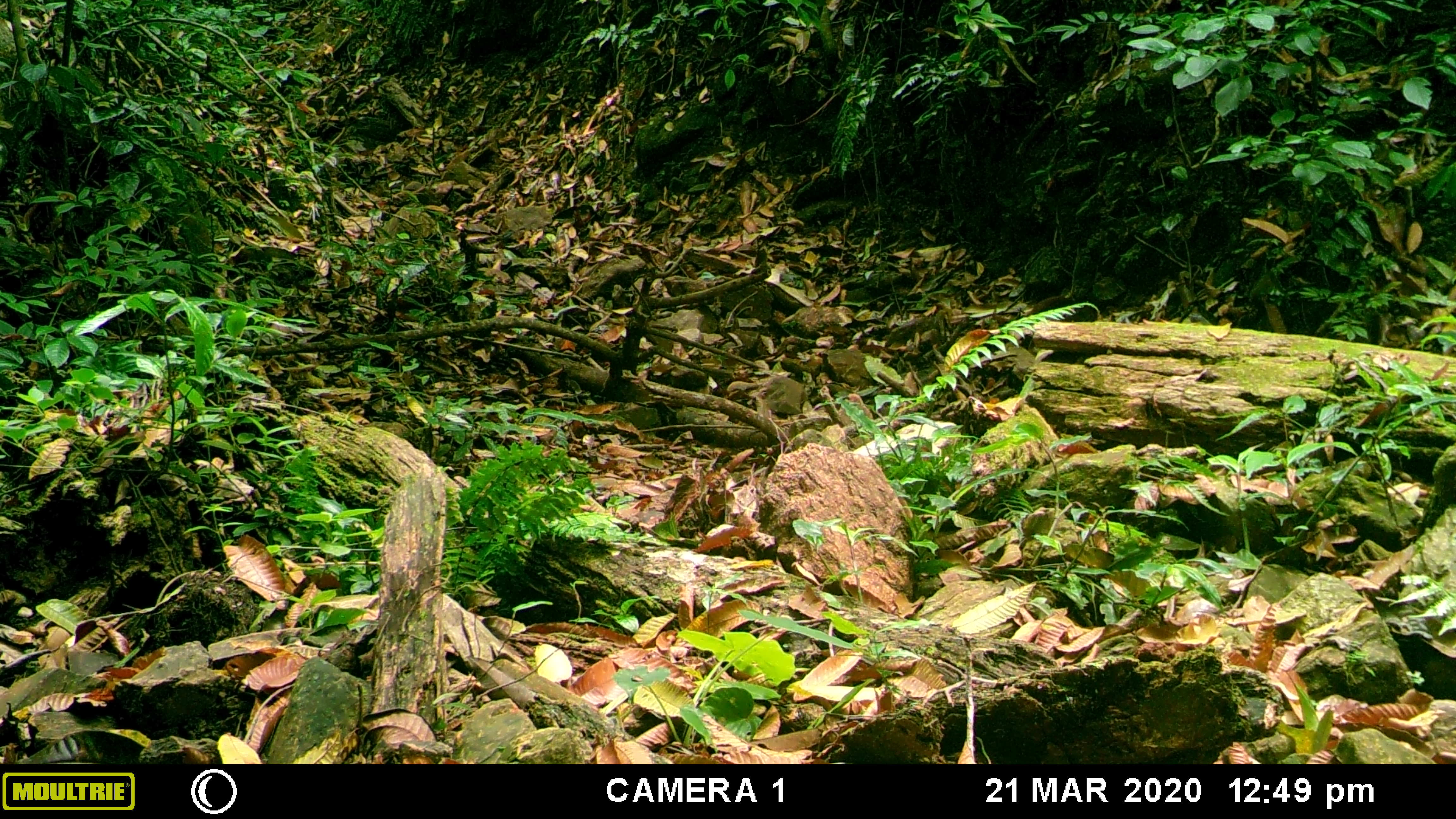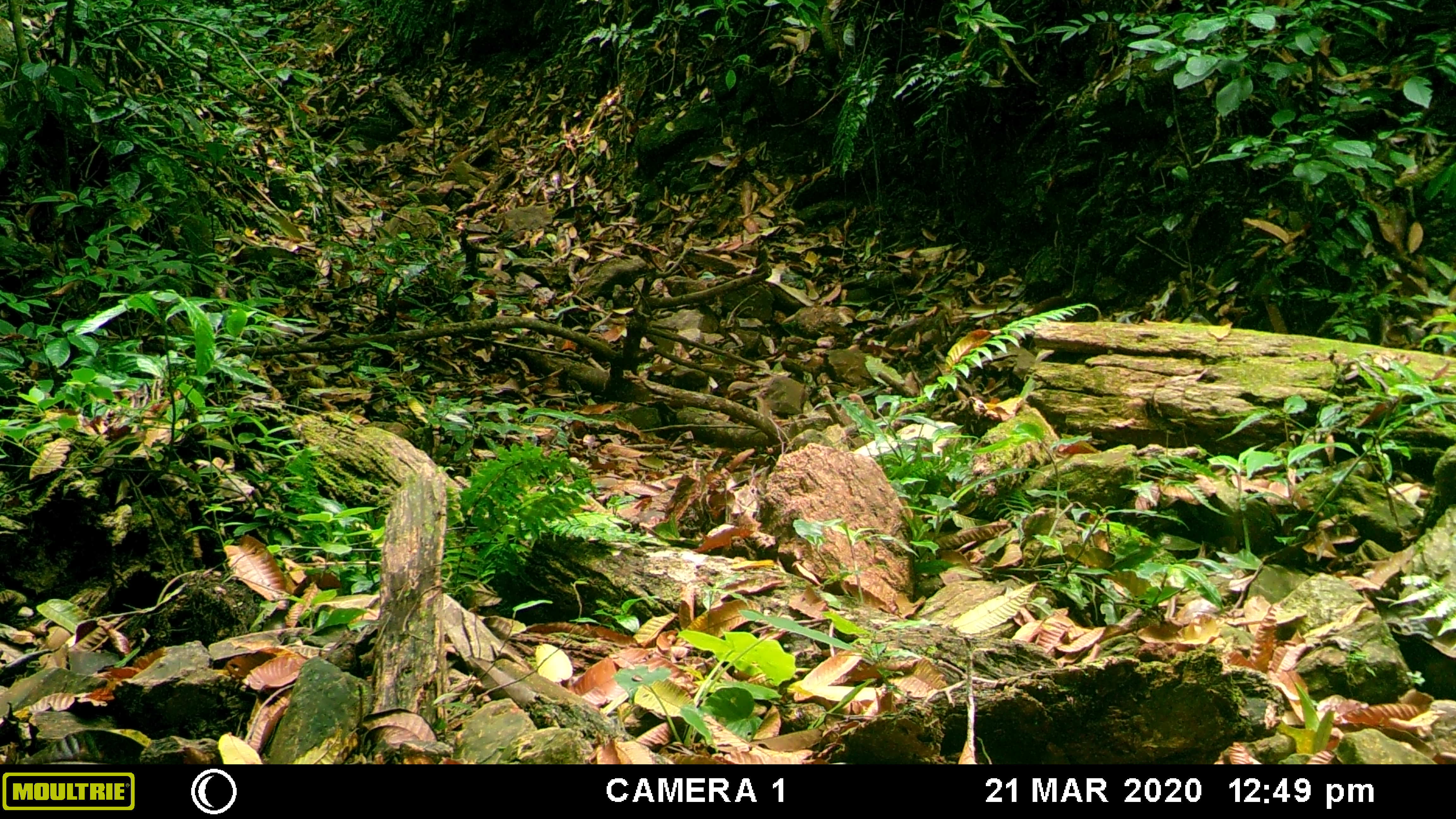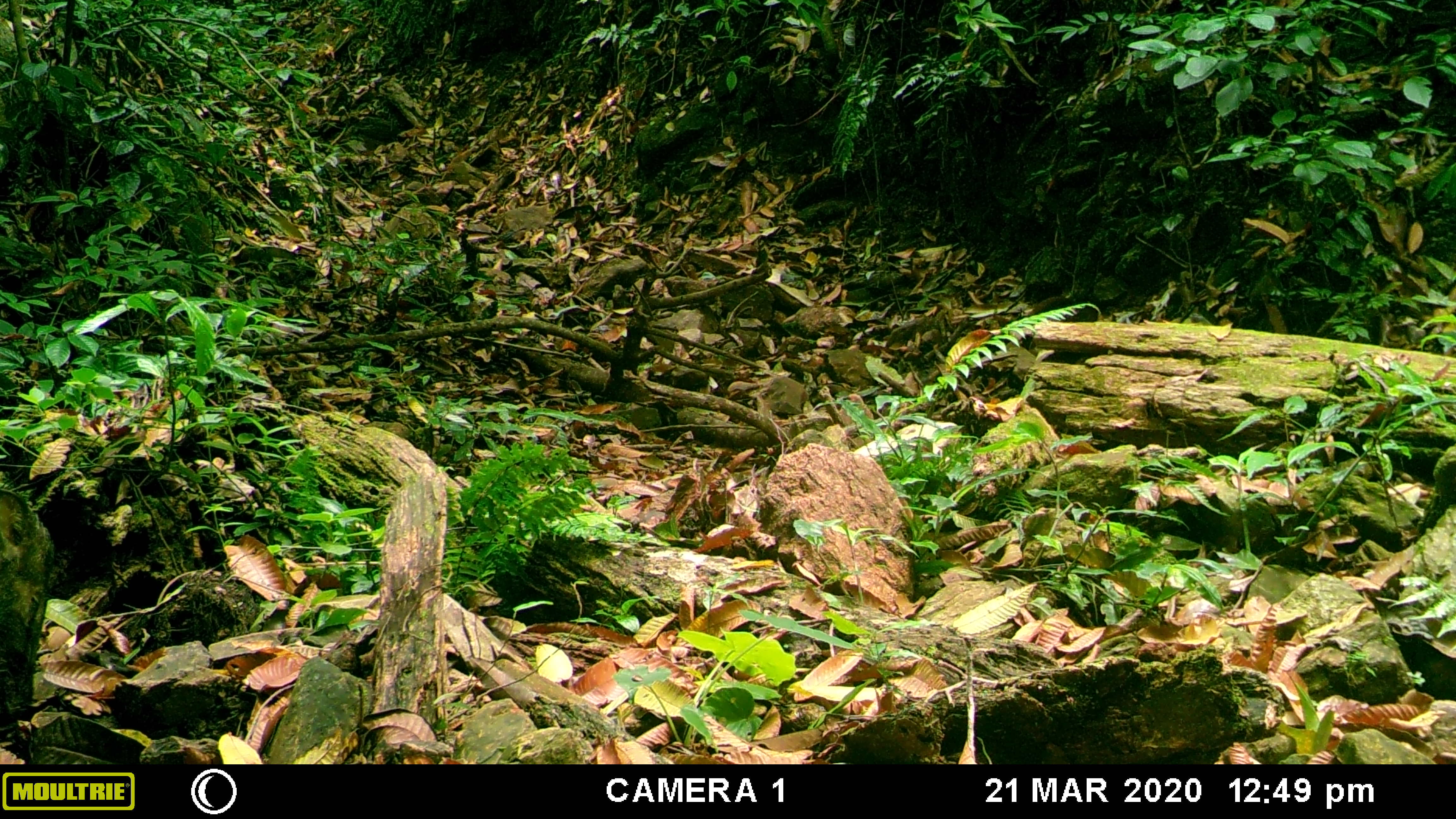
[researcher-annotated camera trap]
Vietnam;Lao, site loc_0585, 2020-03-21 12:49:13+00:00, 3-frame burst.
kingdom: Animalia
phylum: Chordata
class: Mammalia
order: Artiodactyla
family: Suidae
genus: Sus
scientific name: Sus scrofa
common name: eurasian wild pig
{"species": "eurasian wild pig (Sus scrofa)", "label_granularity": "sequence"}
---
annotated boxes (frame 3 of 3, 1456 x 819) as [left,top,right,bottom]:
eurasian wild pig: [0,489,46,714]